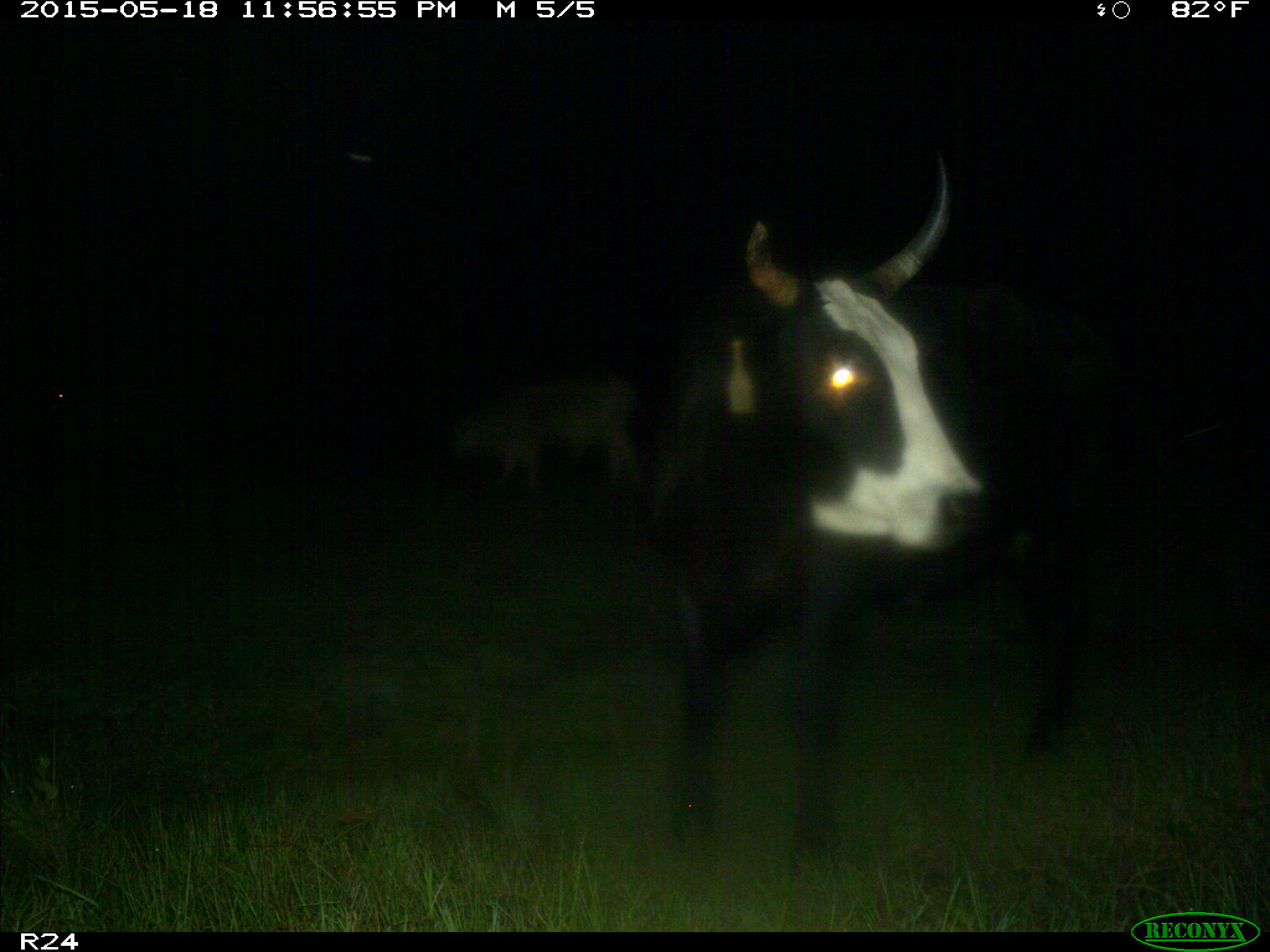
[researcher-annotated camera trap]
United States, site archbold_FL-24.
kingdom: Animalia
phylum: Chordata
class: Mammalia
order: Artiodactyla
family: Bovidae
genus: Bos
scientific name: Bos taurus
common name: domestic cow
Bos taurus (domestic cow).